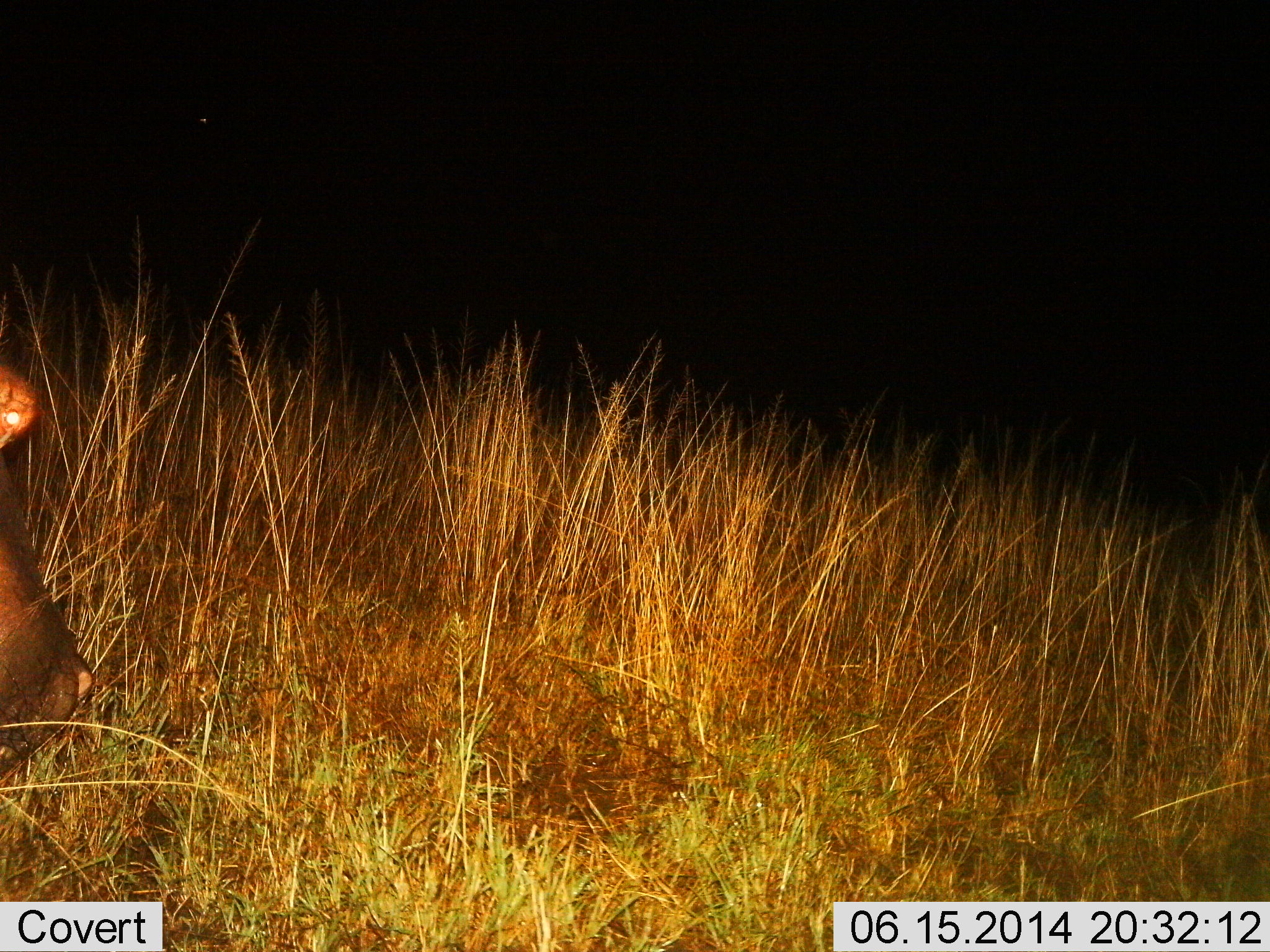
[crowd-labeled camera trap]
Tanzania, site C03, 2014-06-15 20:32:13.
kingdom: Animalia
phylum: Chordata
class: Mammalia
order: Artiodactyla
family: Hippopotamidae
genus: Hippopotamus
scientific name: Hippopotamus amphibius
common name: hippopotamus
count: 1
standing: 40%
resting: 0%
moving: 20%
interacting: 0%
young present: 0%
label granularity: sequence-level